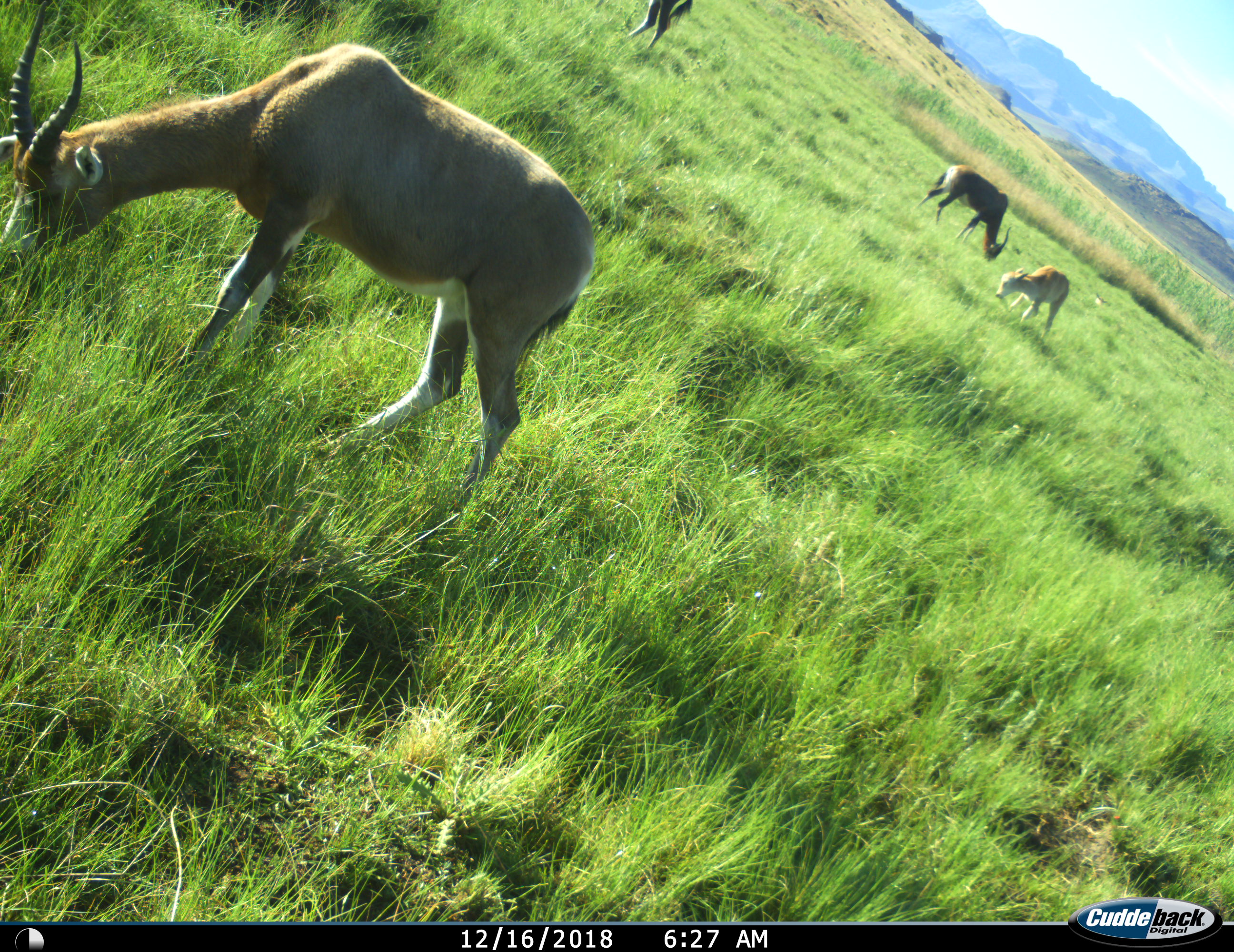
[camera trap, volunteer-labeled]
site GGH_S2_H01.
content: unidentified animal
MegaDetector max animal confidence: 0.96